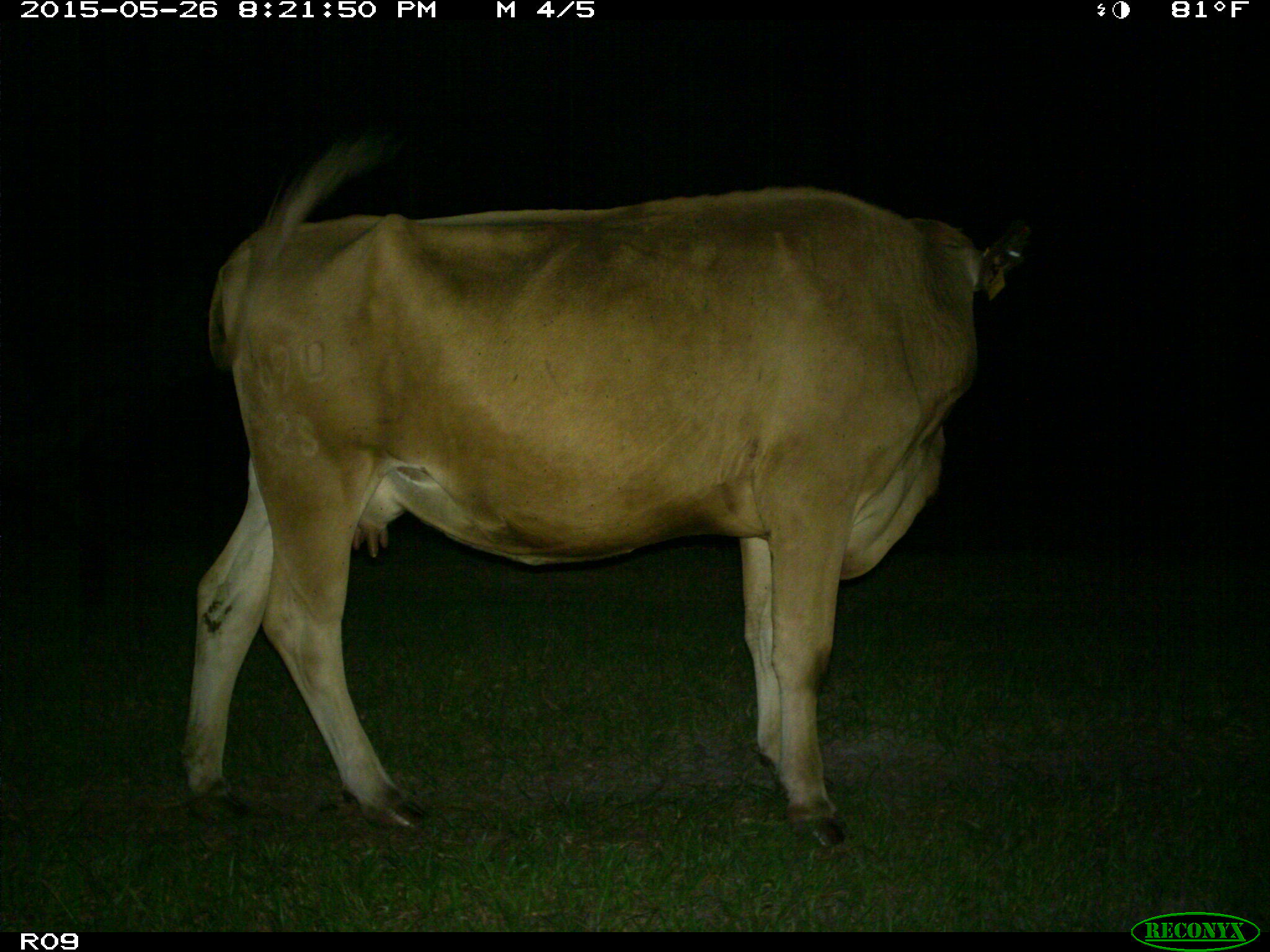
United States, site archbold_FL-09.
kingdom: Animalia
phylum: Chordata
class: Mammalia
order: Artiodactyla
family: Bovidae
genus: Bos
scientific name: Bos taurus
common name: domestic cow